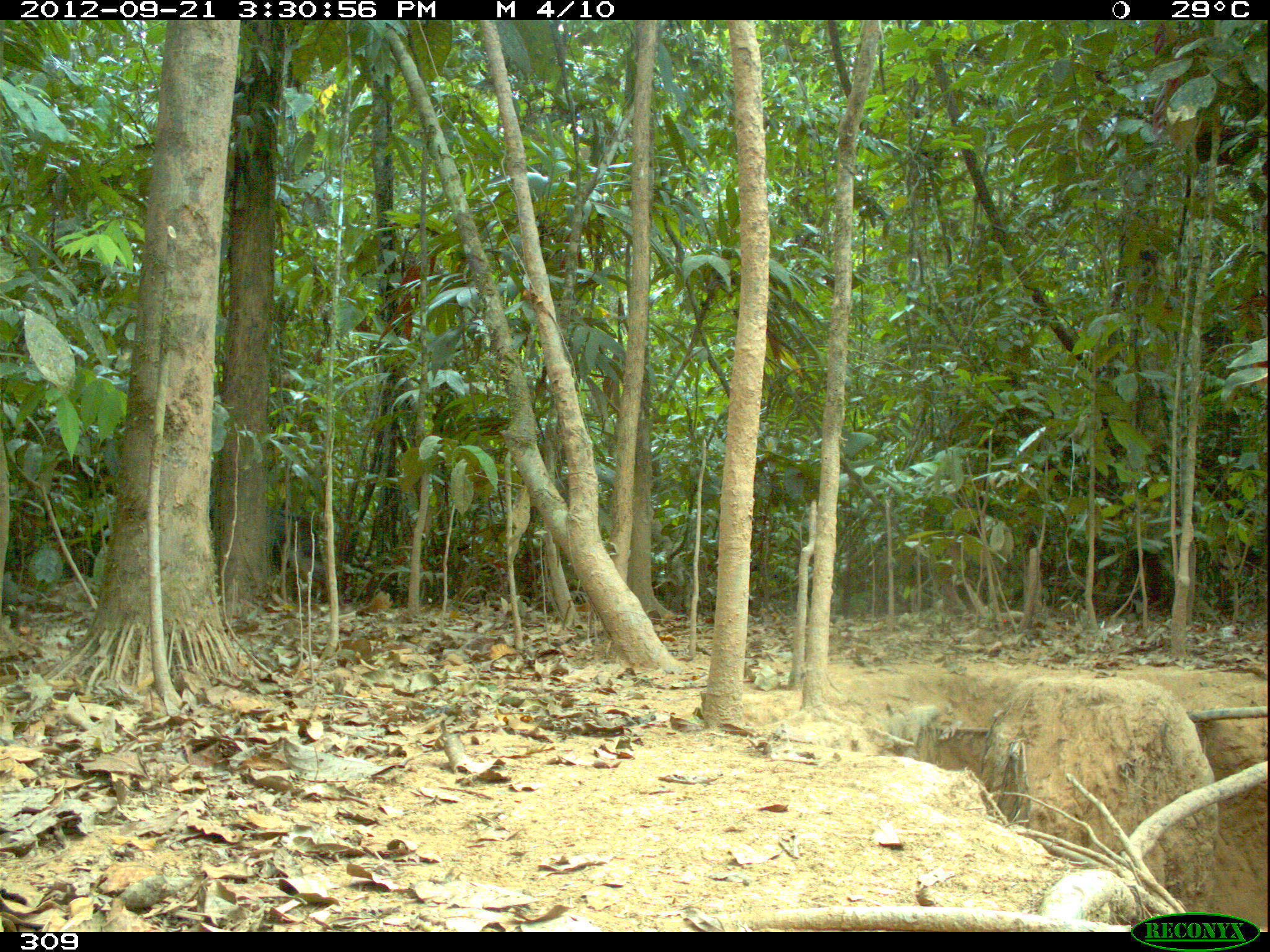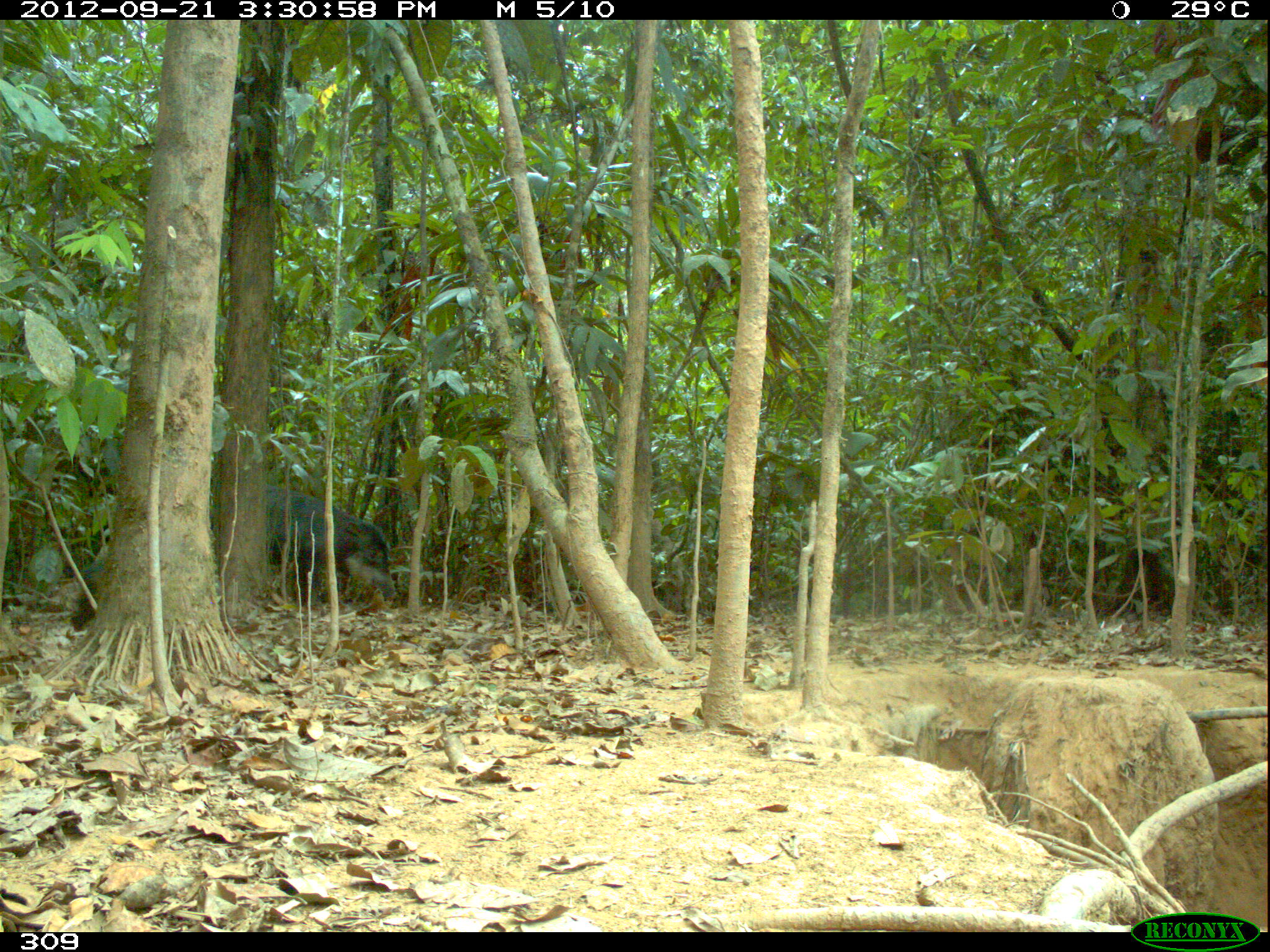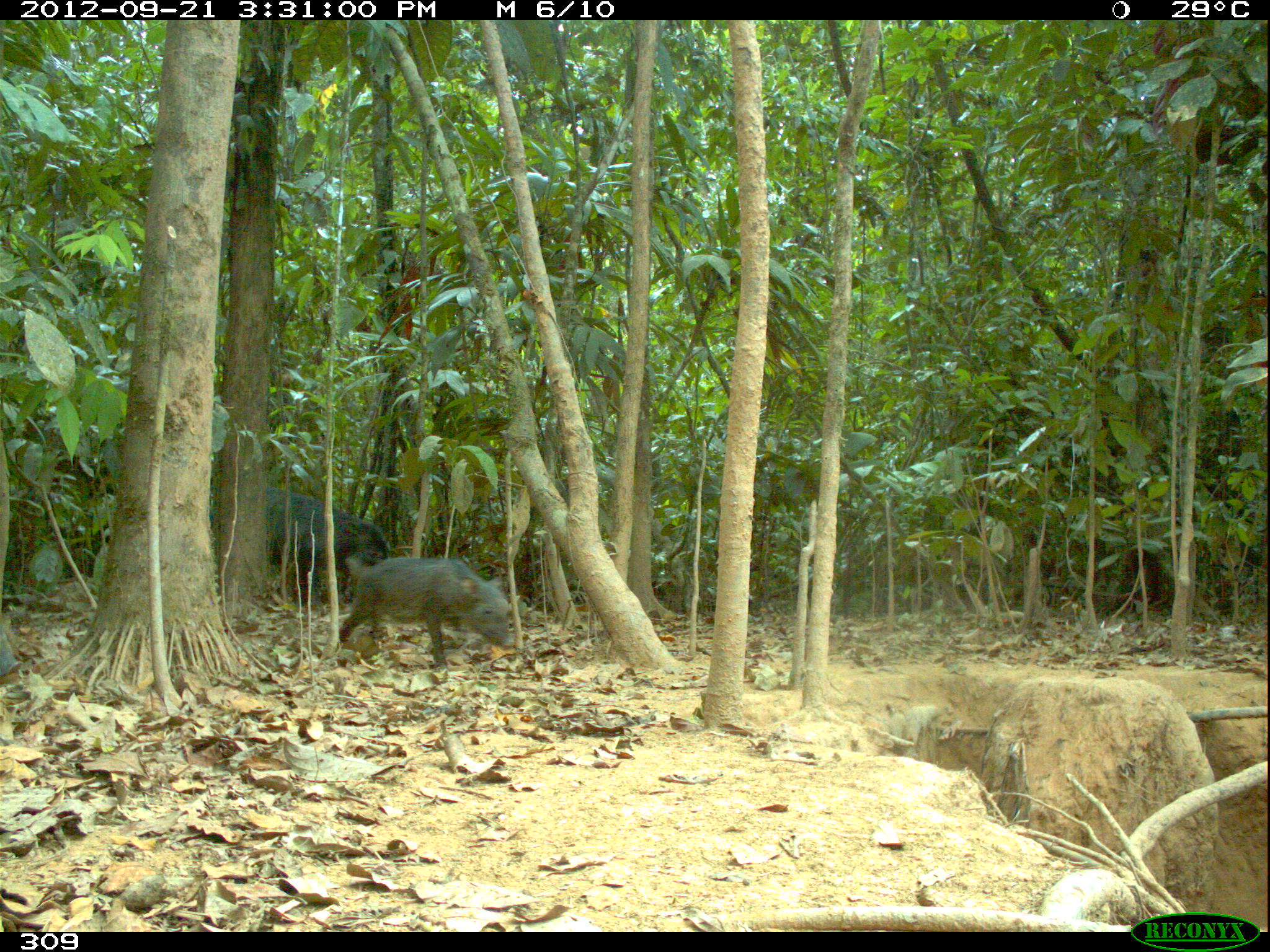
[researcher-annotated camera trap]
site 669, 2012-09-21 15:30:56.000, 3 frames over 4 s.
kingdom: Animalia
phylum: Chordata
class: Mammalia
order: Artiodactyla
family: Tayassuidae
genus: Tayassu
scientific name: Tayassu pecari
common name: white-lipped peccary